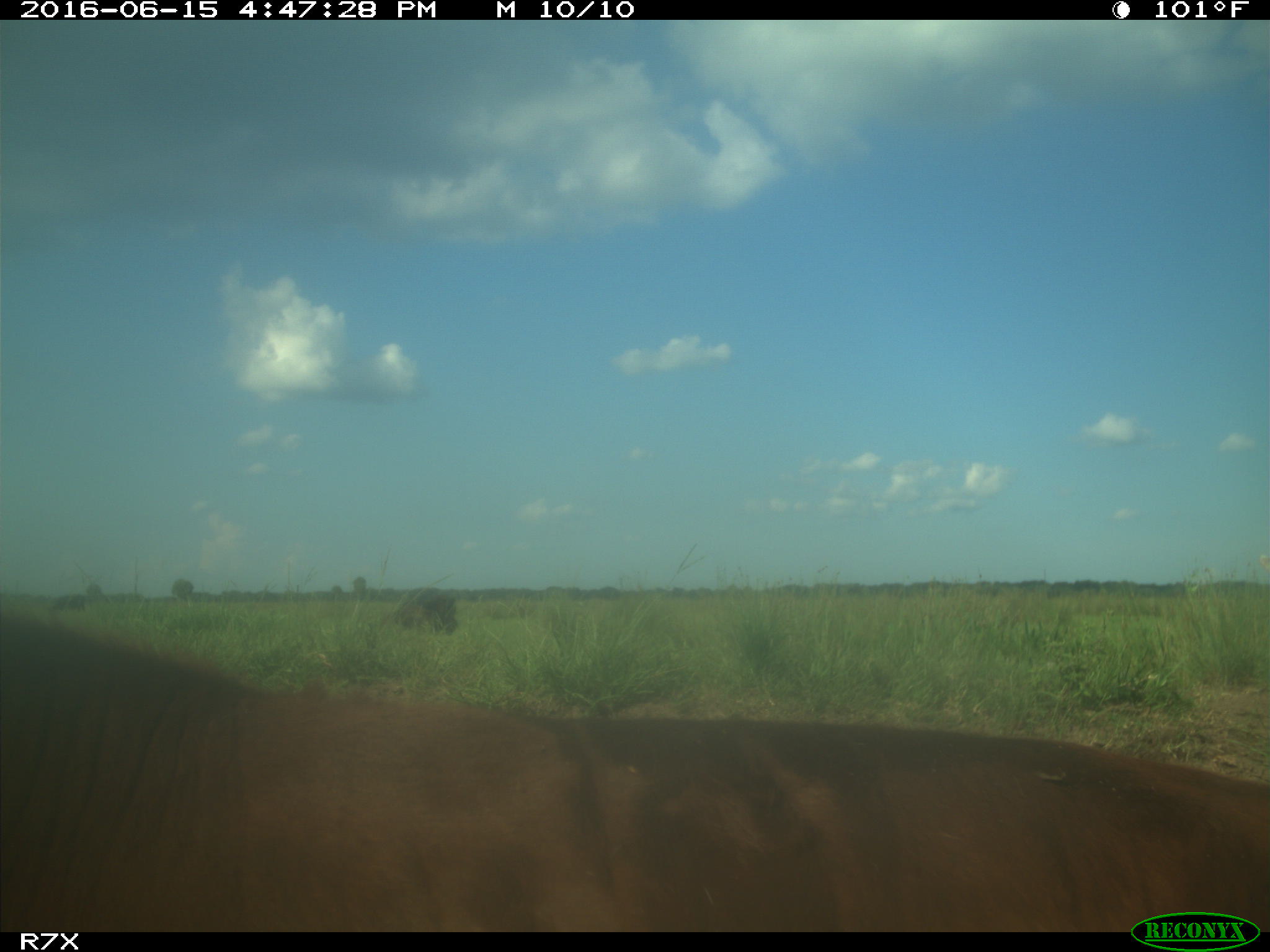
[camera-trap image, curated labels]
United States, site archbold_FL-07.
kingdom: Animalia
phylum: Chordata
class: Mammalia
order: Artiodactyla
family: Bovidae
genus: Bos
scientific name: Bos taurus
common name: domestic cow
Bos taurus (domestic cow).